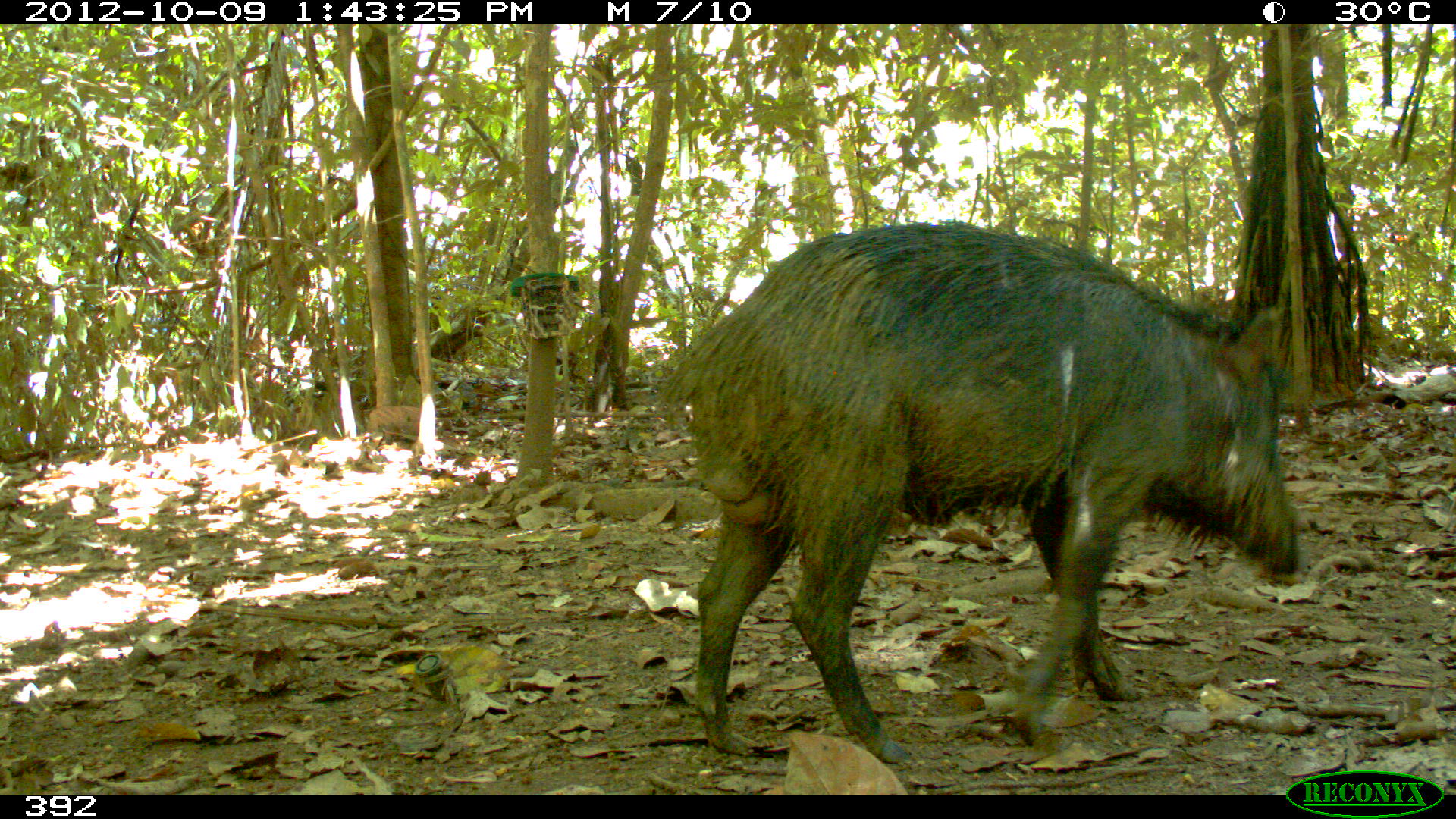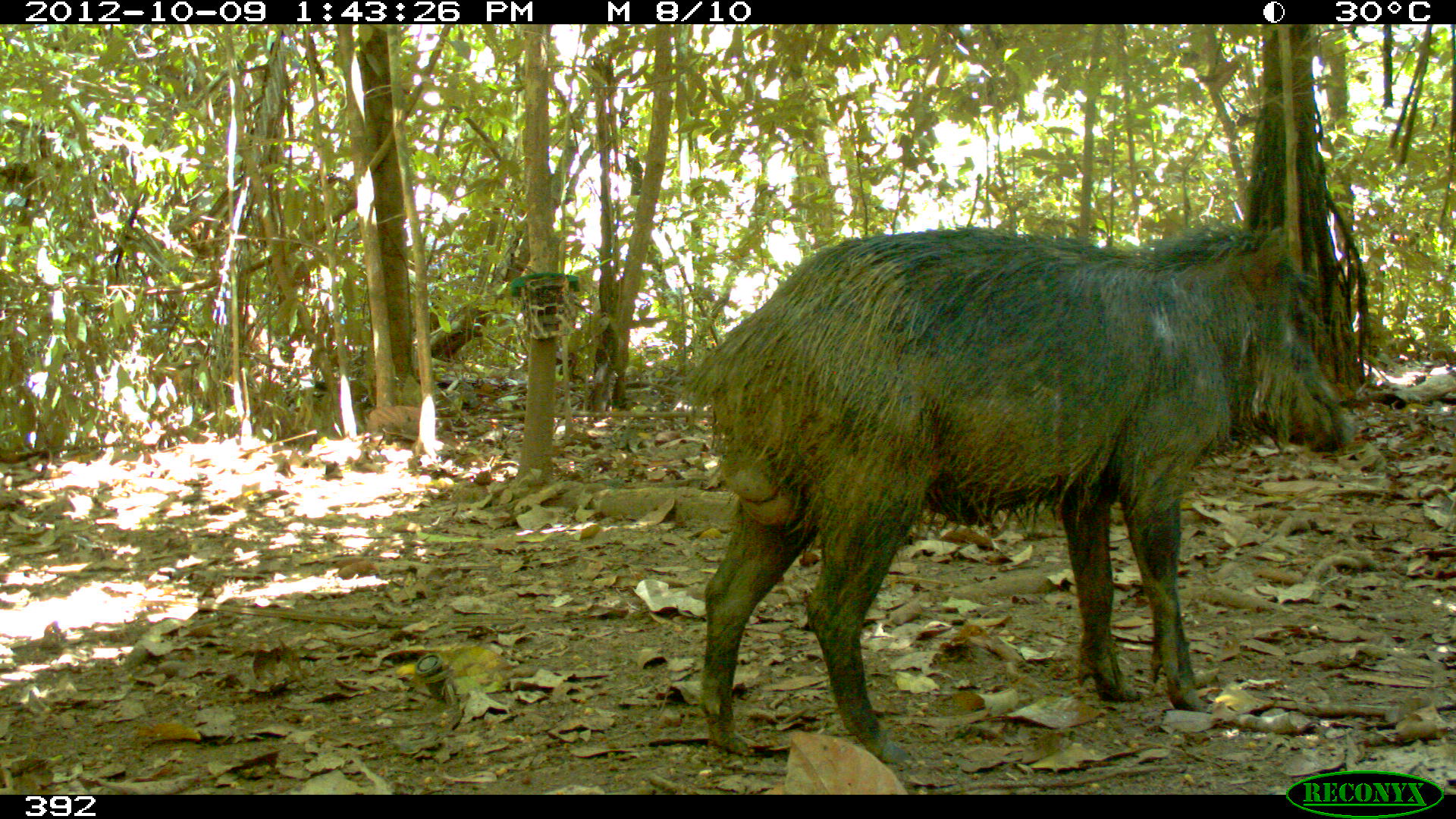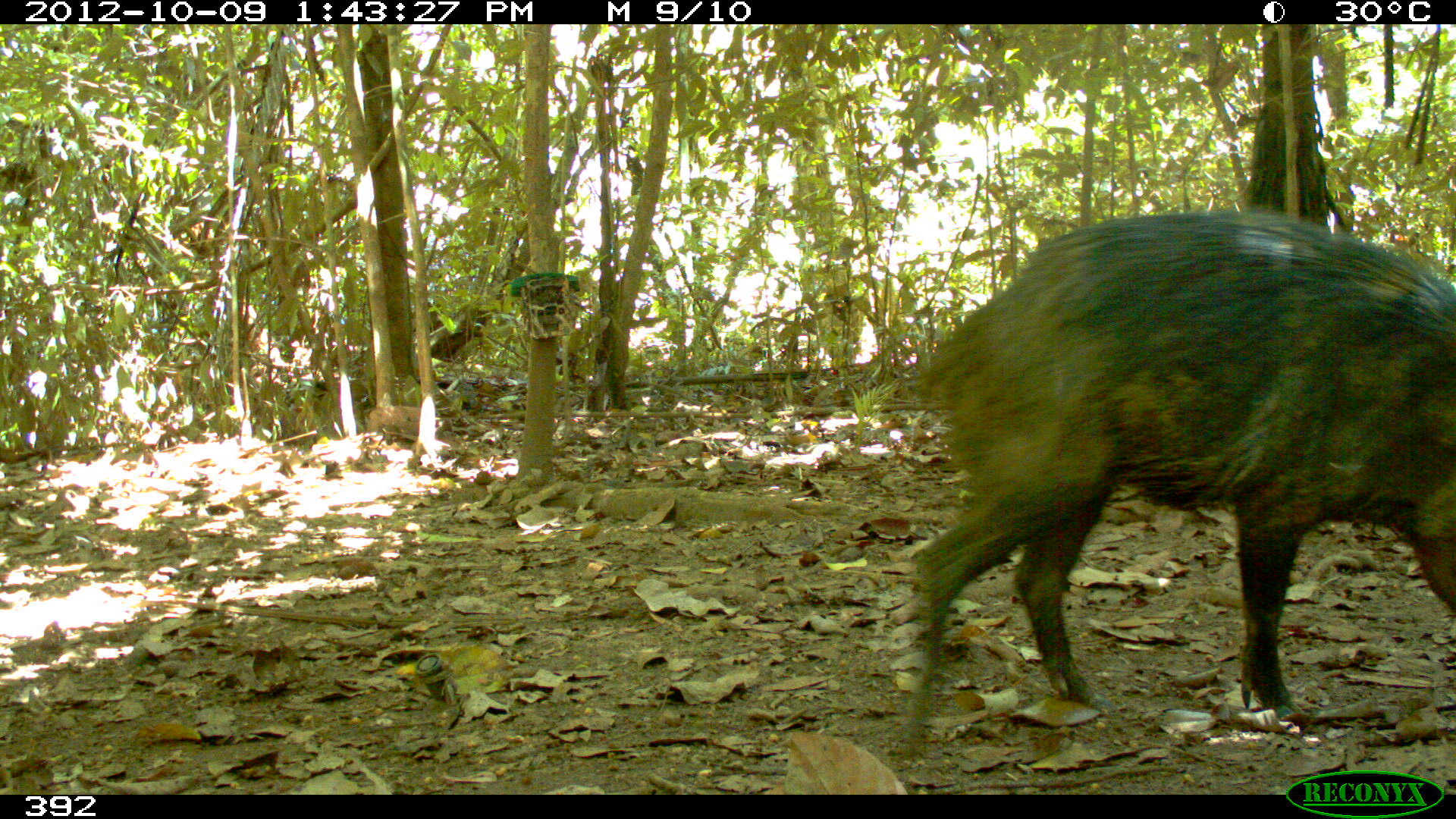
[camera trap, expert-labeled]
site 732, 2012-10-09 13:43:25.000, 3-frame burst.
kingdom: Animalia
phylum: Chordata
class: Mammalia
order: Artiodactyla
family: Tayassuidae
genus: Tayassu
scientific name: Tayassu pecari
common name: white-lipped peccary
Tayassu pecari (white-lipped peccary).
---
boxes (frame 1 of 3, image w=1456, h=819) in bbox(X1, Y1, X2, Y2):
tayassu pecari: bbox(663, 223, 1298, 762)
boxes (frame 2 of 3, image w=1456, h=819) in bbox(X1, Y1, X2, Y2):
tayassu pecari: bbox(685, 222, 1358, 762)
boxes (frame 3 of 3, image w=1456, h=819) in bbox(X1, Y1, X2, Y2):
tayassu pecari: bbox(891, 203, 1456, 761)